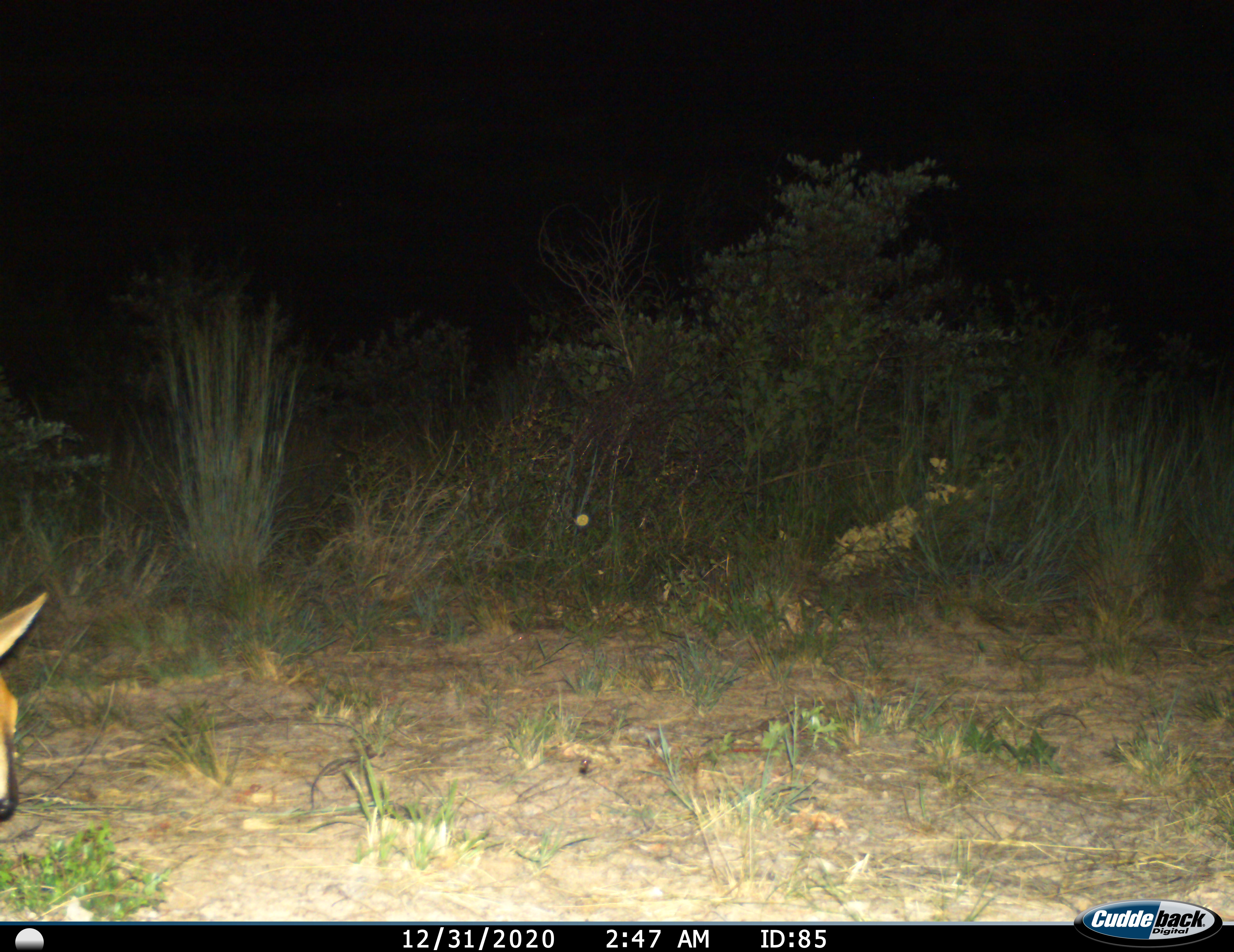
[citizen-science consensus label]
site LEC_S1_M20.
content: unidentified animal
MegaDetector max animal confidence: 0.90